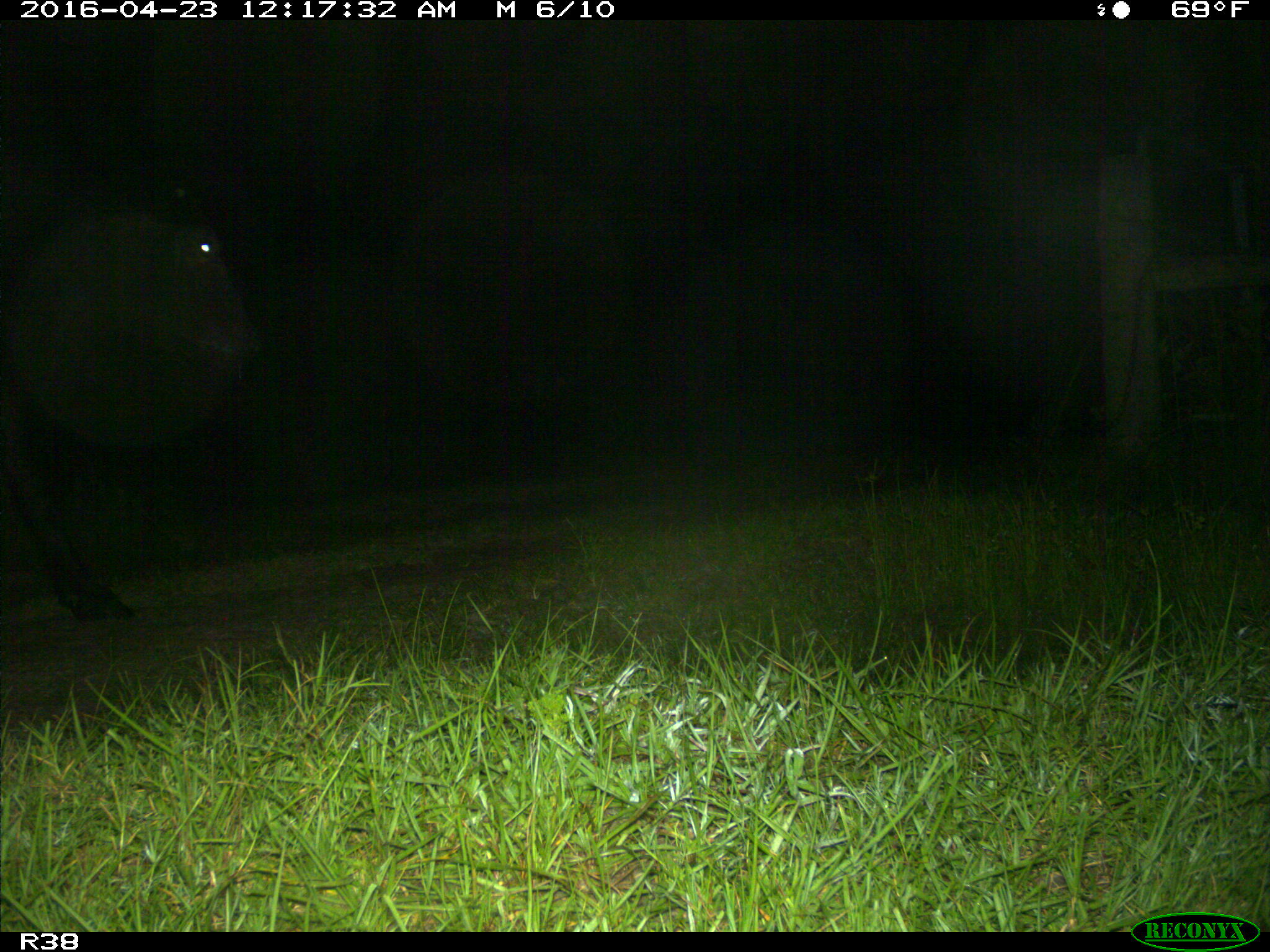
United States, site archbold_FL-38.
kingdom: Animalia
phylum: Chordata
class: Mammalia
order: Artiodactyla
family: Bovidae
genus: Bos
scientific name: Bos taurus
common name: domestic cow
Bos taurus (domestic cow).